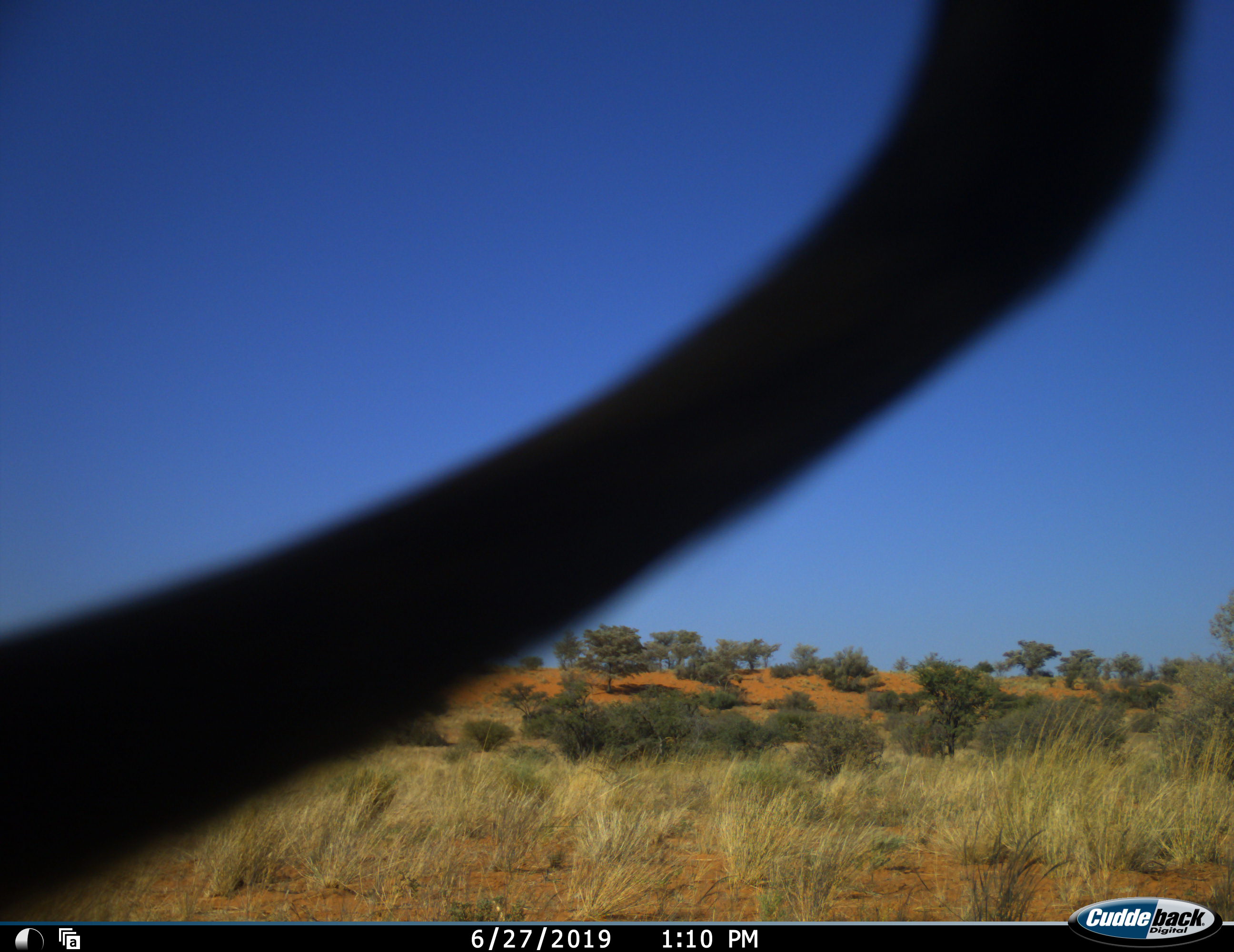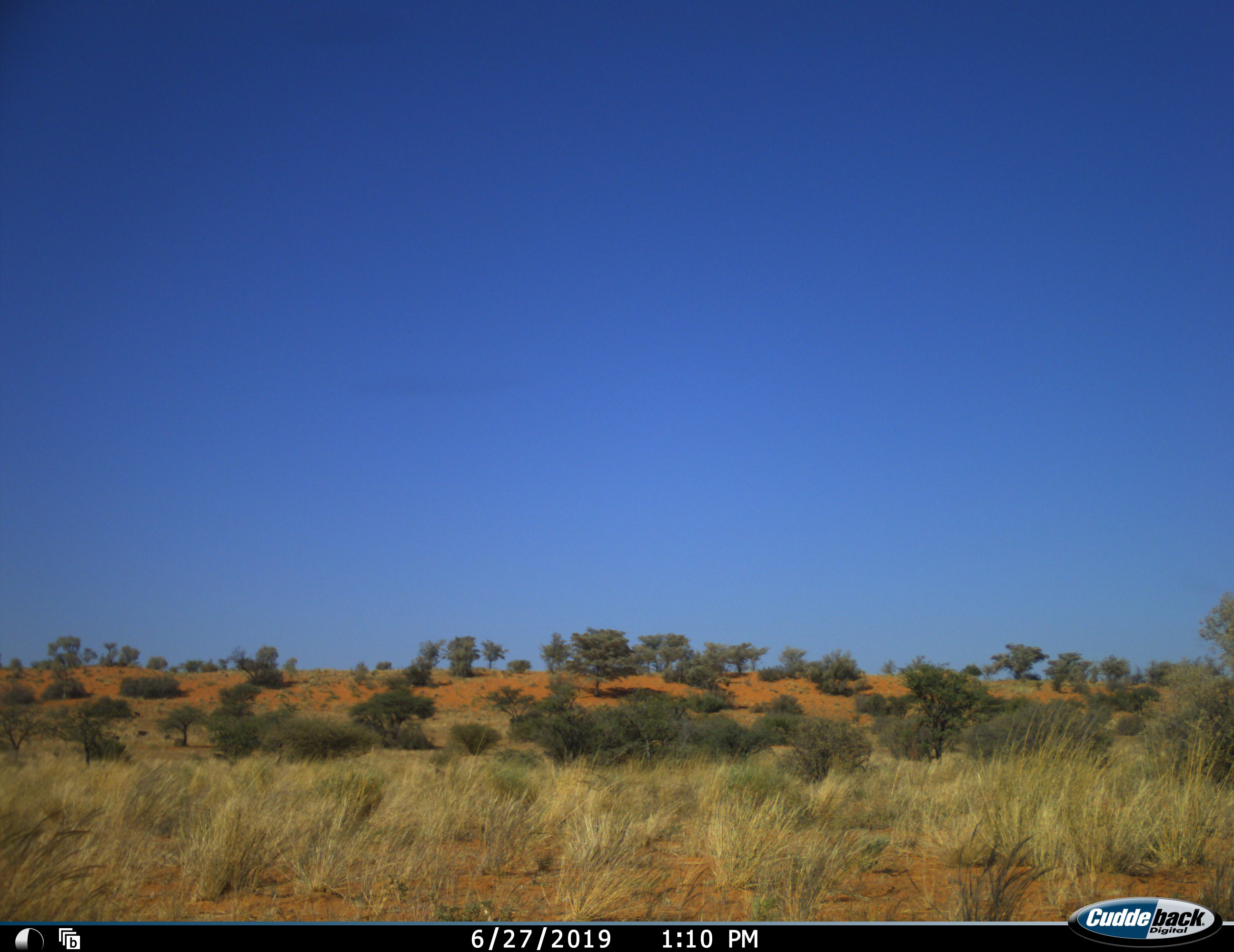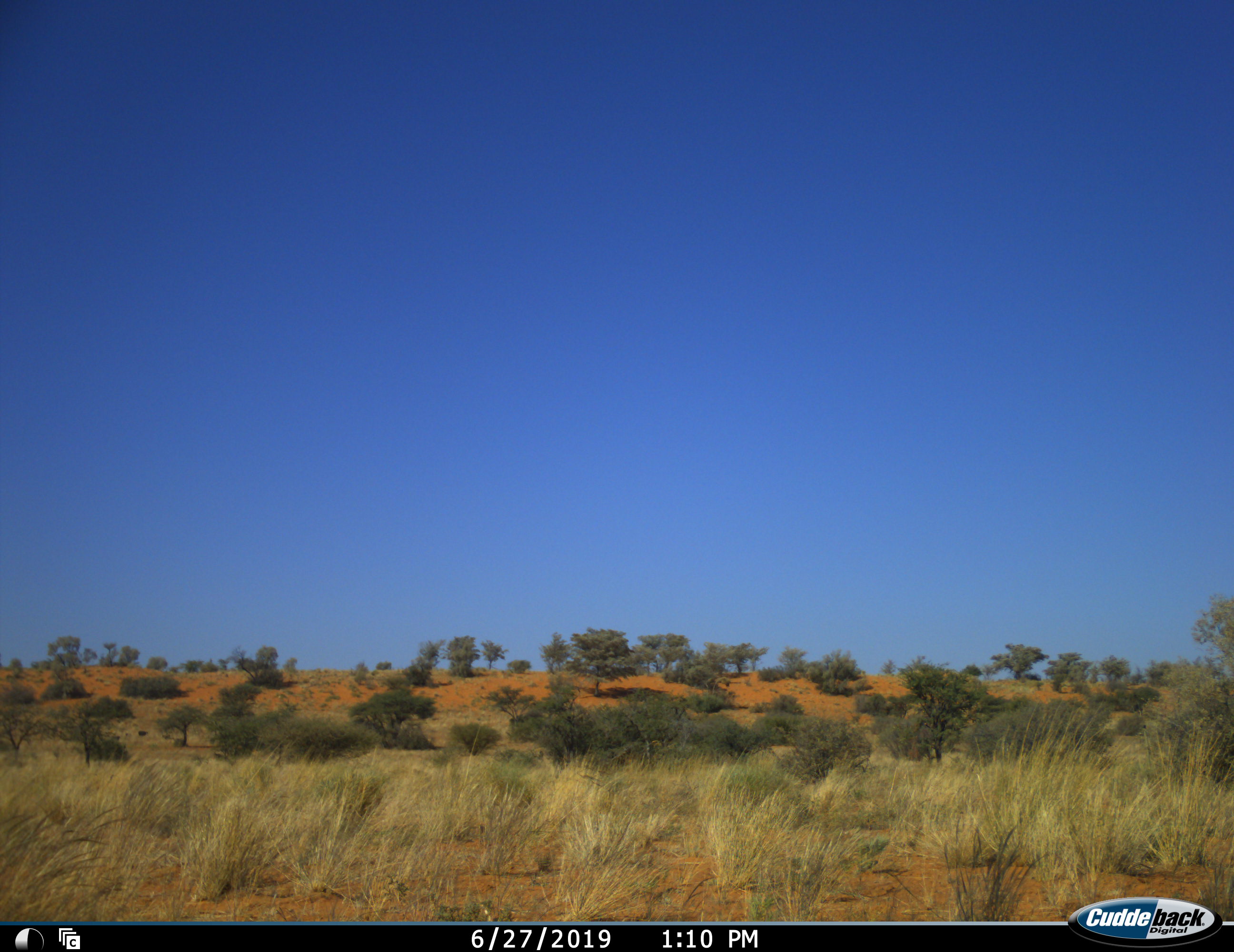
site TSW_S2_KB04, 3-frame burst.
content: unidentified animal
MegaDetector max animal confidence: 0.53